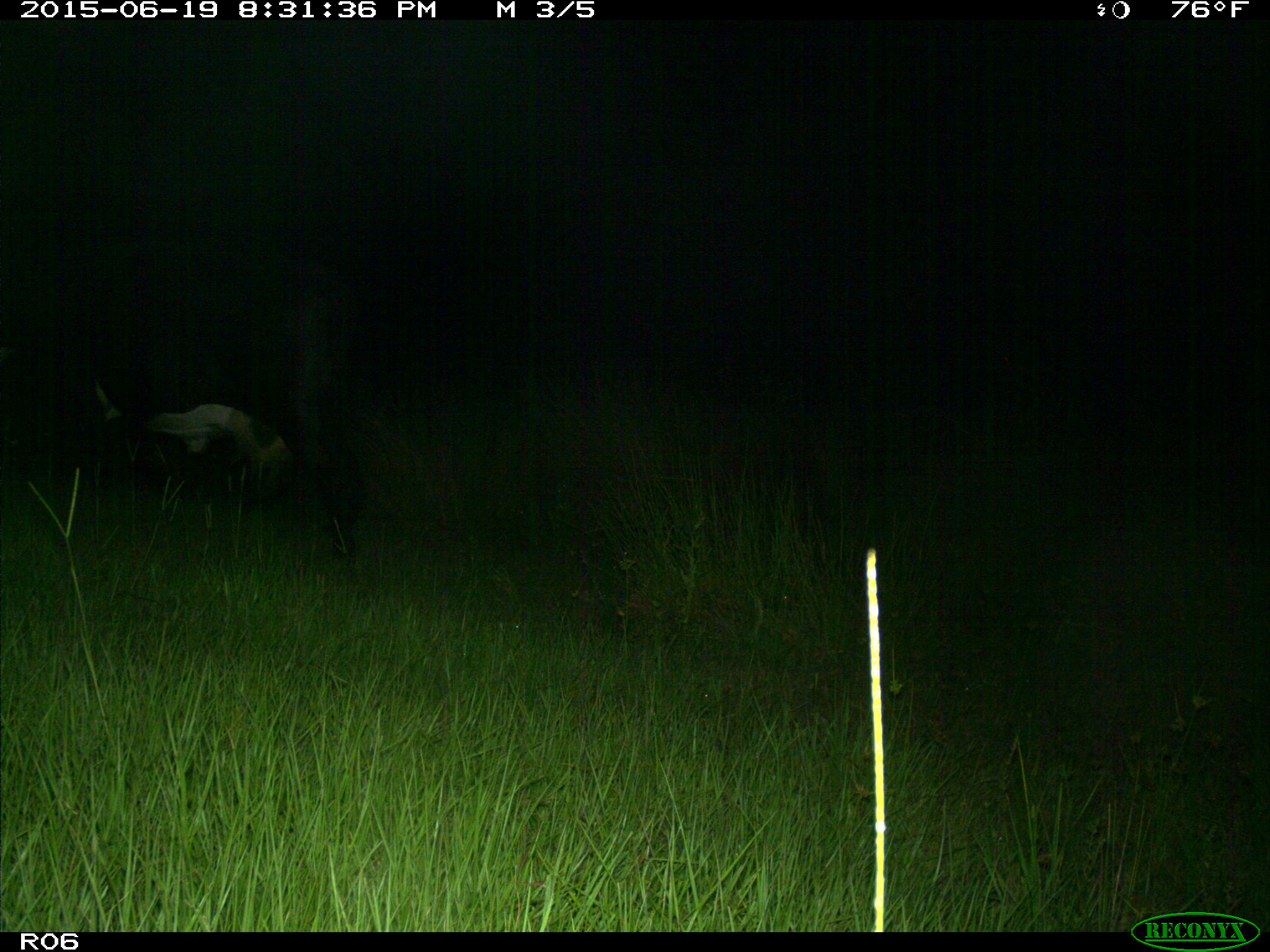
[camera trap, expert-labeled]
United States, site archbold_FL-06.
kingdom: Animalia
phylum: Chordata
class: Mammalia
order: Artiodactyla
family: Bovidae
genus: Bos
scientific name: Bos taurus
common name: domestic cow